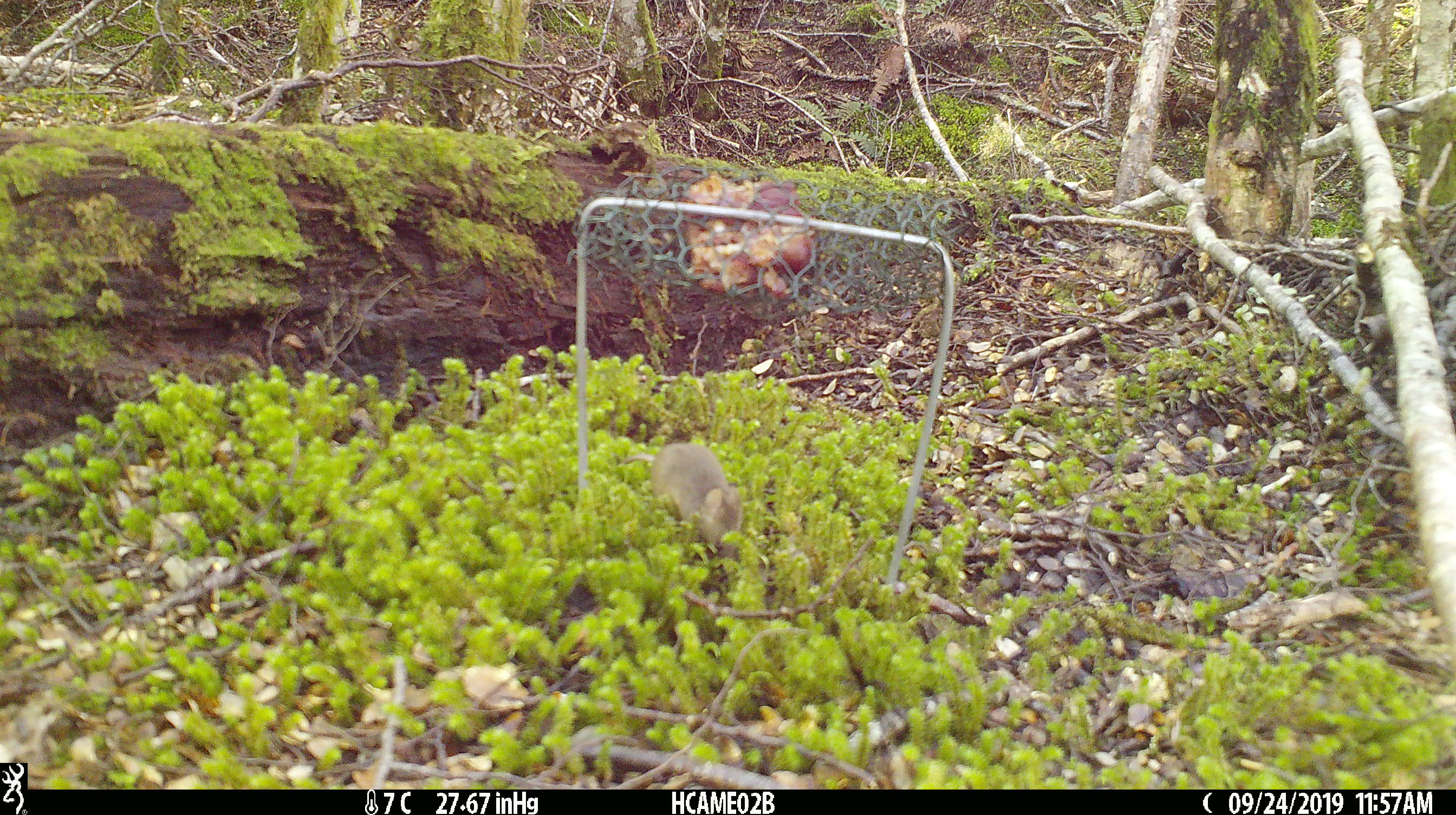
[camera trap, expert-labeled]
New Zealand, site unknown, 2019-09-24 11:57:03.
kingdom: Animalia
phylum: Chordata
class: Mammalia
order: Rodentia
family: Muridae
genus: Mus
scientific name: Mus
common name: mouse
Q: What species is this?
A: Mouse (Mus).